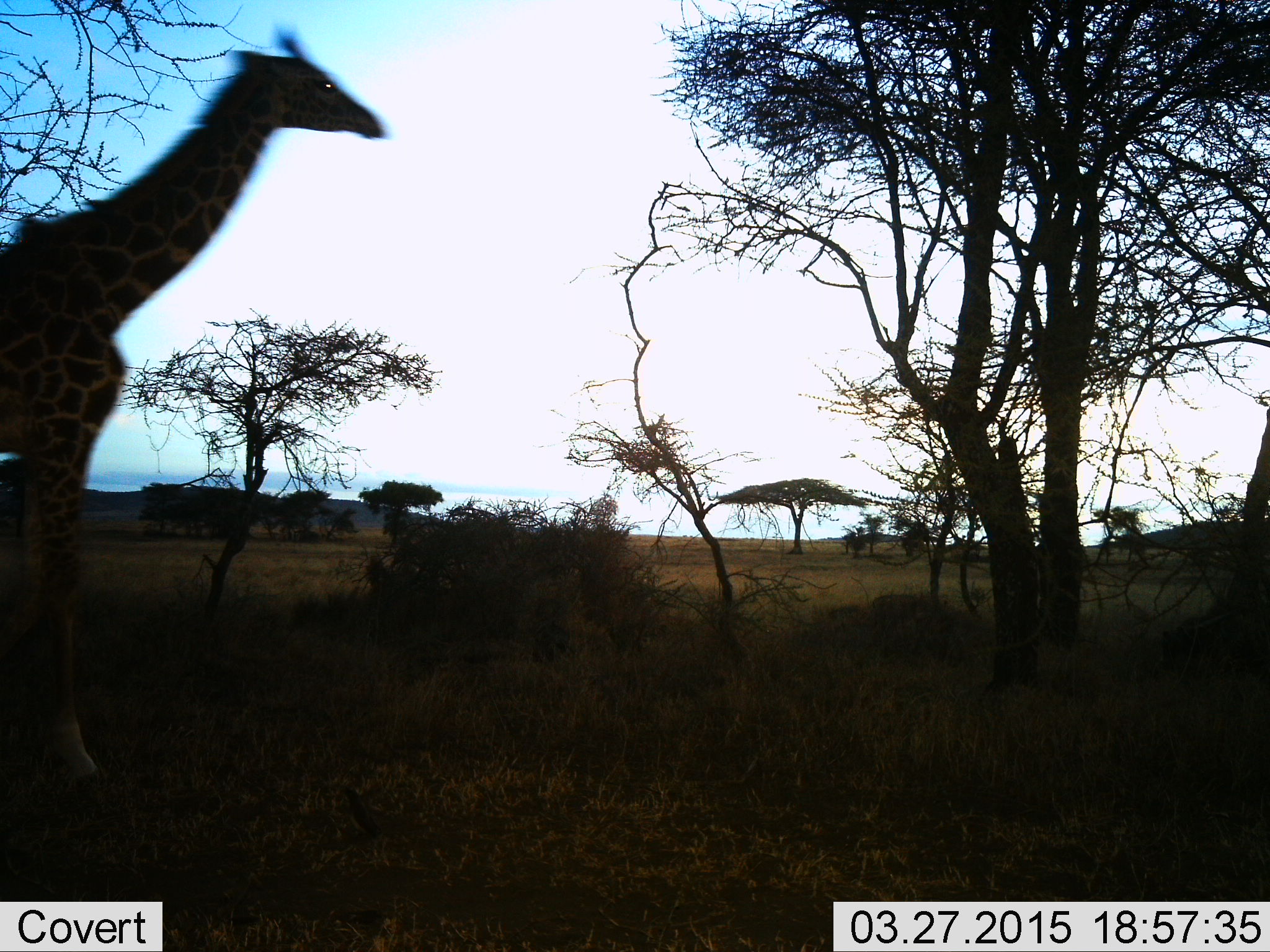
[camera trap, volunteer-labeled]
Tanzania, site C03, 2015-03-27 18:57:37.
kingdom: Animalia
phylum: Chordata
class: Mammalia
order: Artiodactyla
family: Giraffidae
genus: Giraffa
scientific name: Giraffa camelopardalis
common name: giraffe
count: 1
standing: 20%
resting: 0%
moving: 90%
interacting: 0%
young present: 0%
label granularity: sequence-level